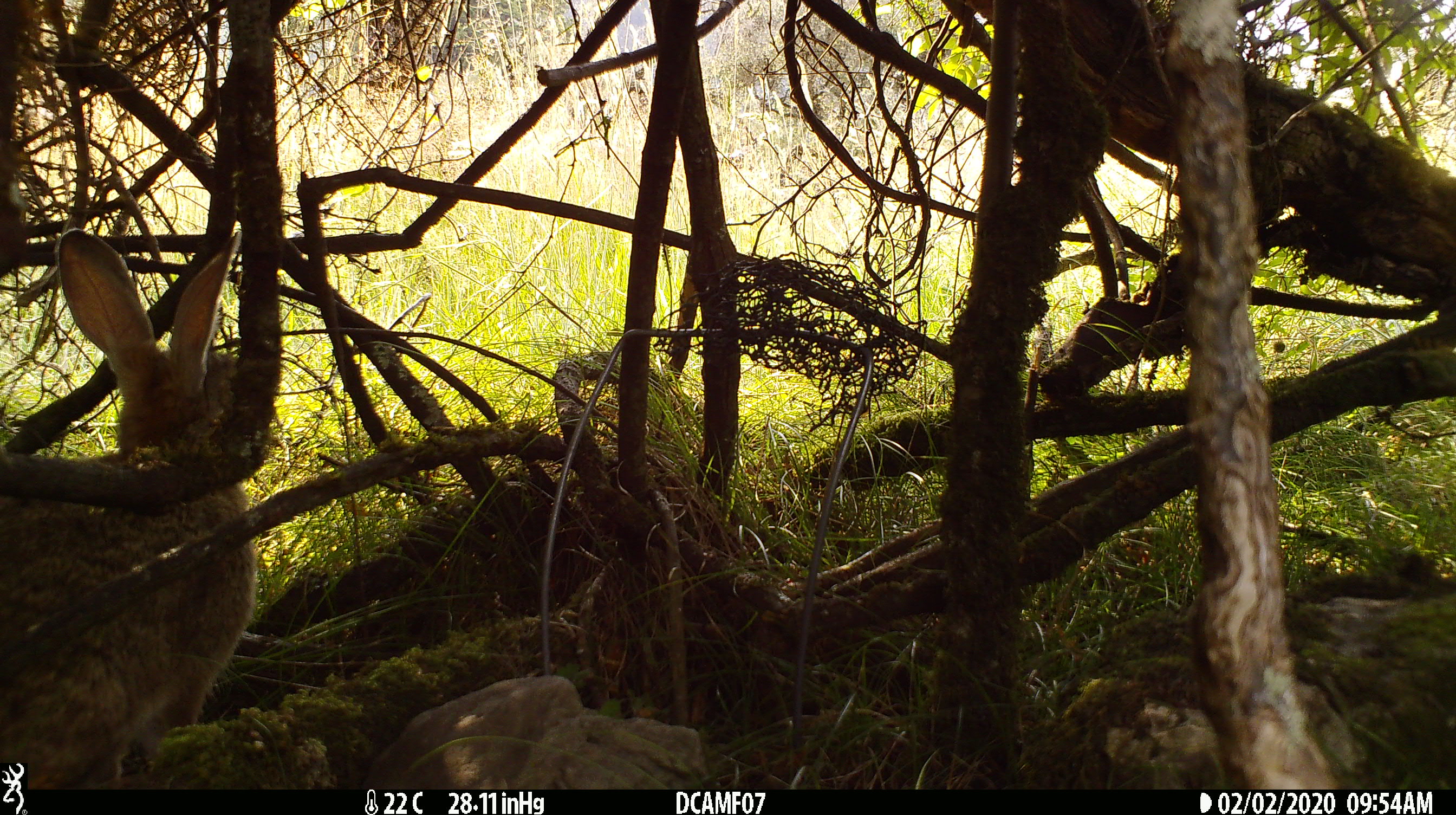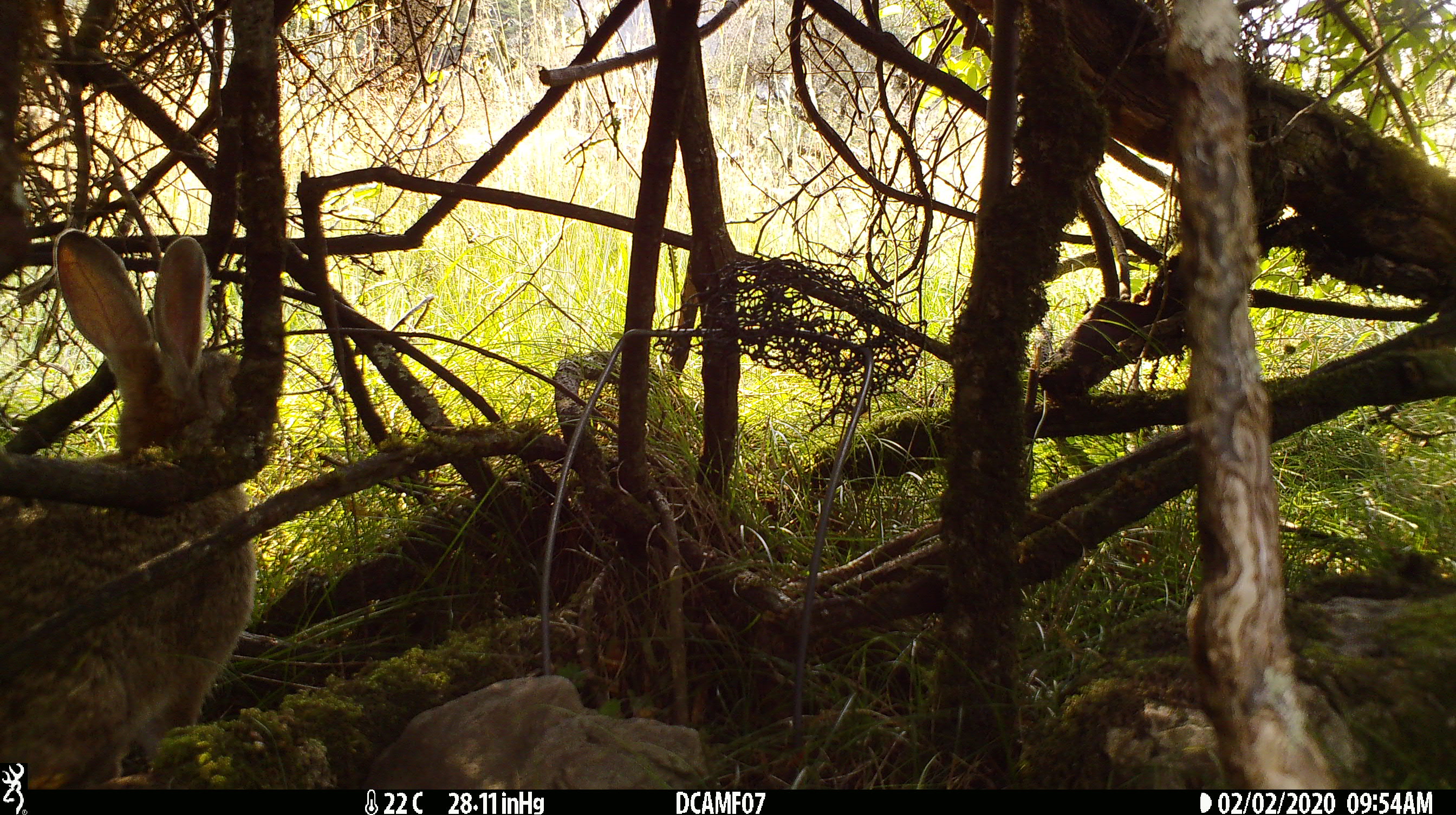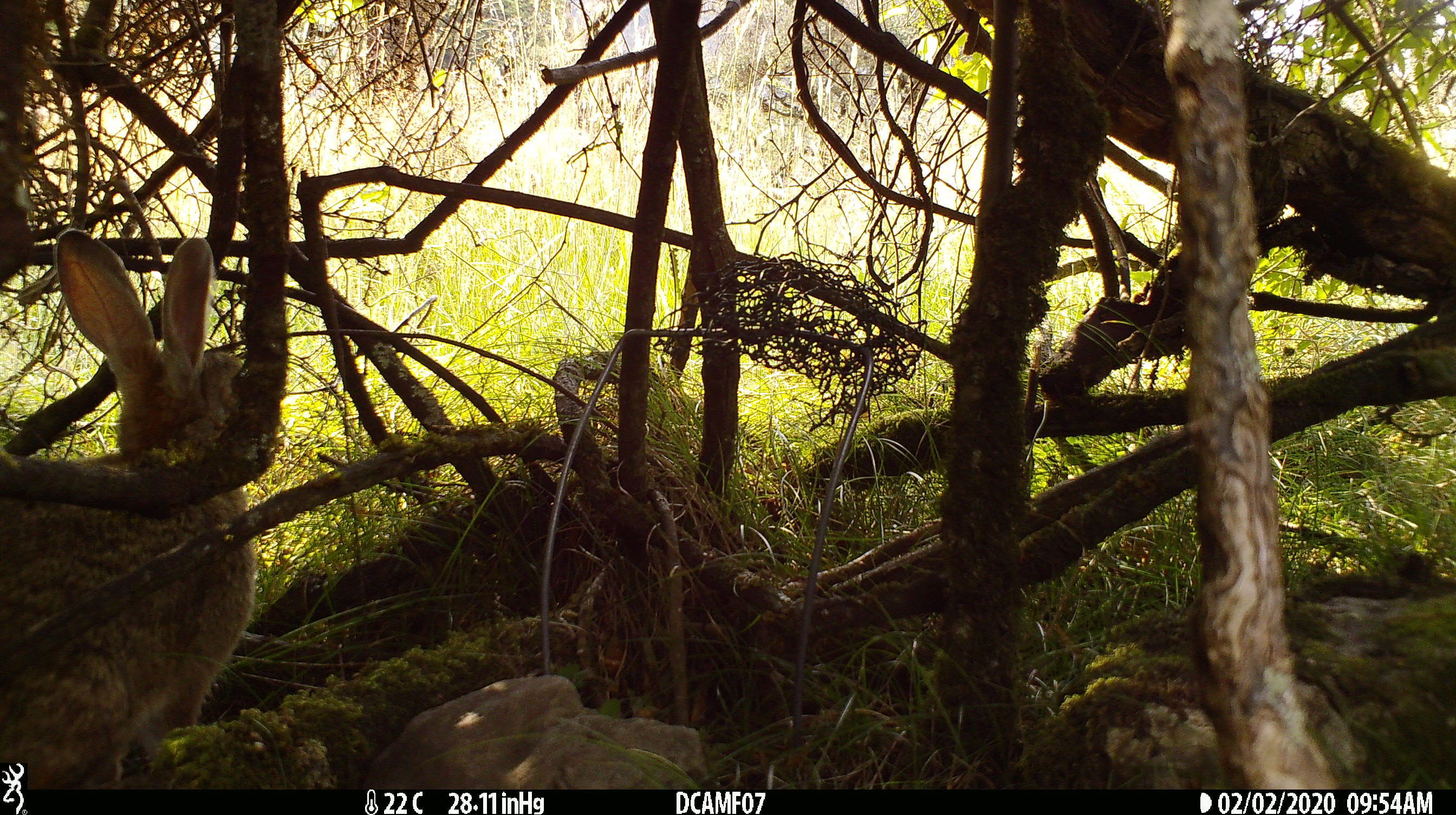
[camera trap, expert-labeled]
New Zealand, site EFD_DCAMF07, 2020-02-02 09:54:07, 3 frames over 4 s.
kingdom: Animalia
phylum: Chordata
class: Mammalia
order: Lagomorpha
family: Leporidae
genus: Oryctolagus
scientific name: Oryctolagus cuniculus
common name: european rabbit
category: rabbit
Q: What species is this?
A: Rabbit (european rabbit) (Oryctolagus cuniculus).